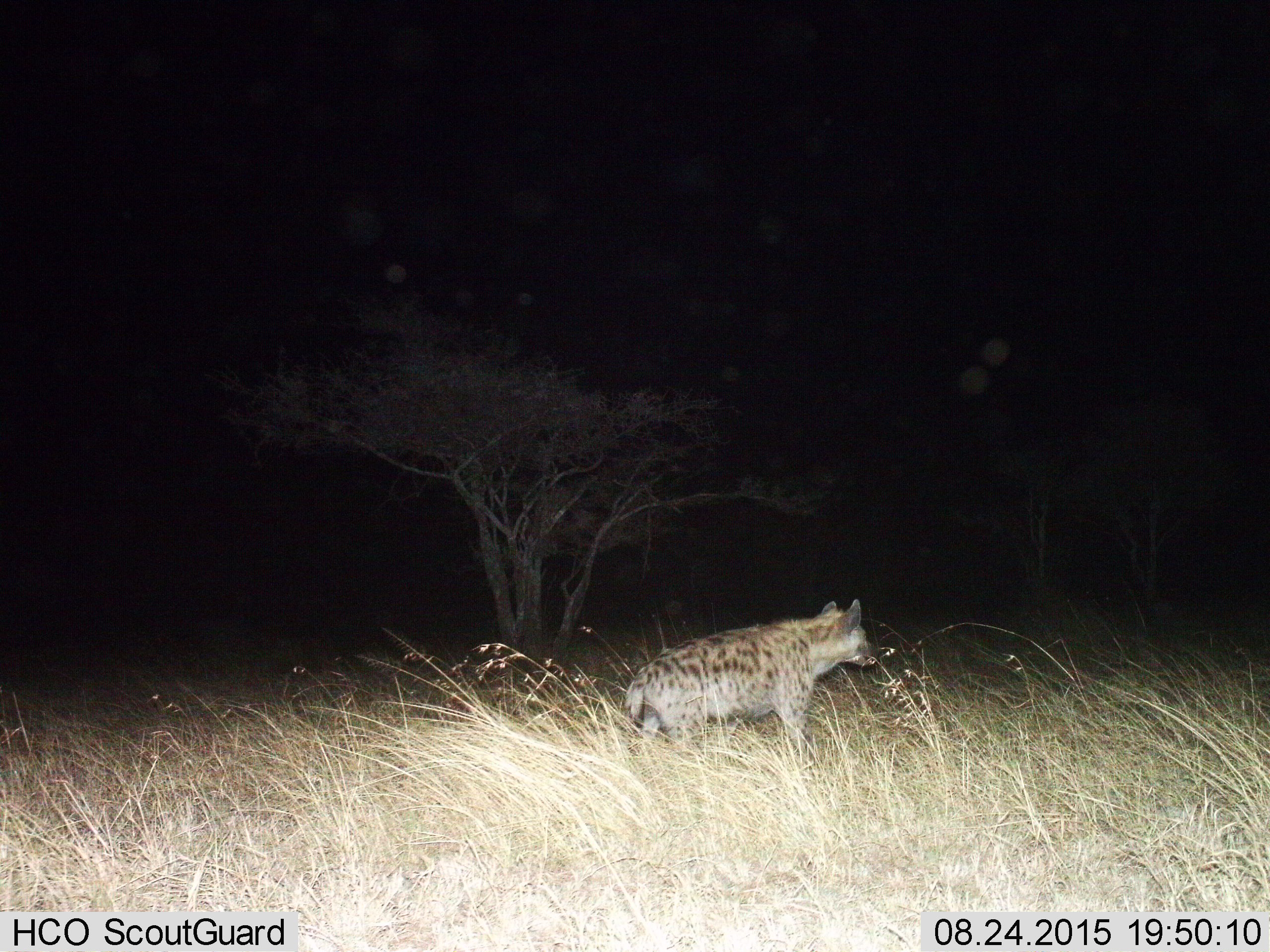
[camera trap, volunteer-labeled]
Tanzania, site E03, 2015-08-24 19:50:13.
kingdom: Animalia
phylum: Chordata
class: Mammalia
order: Carnivora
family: Hyaenidae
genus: Crocuta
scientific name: Crocuta crocuta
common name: spotted hyena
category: hyenaspotted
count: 1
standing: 65%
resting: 0%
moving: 47%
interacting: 0%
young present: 0%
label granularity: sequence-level